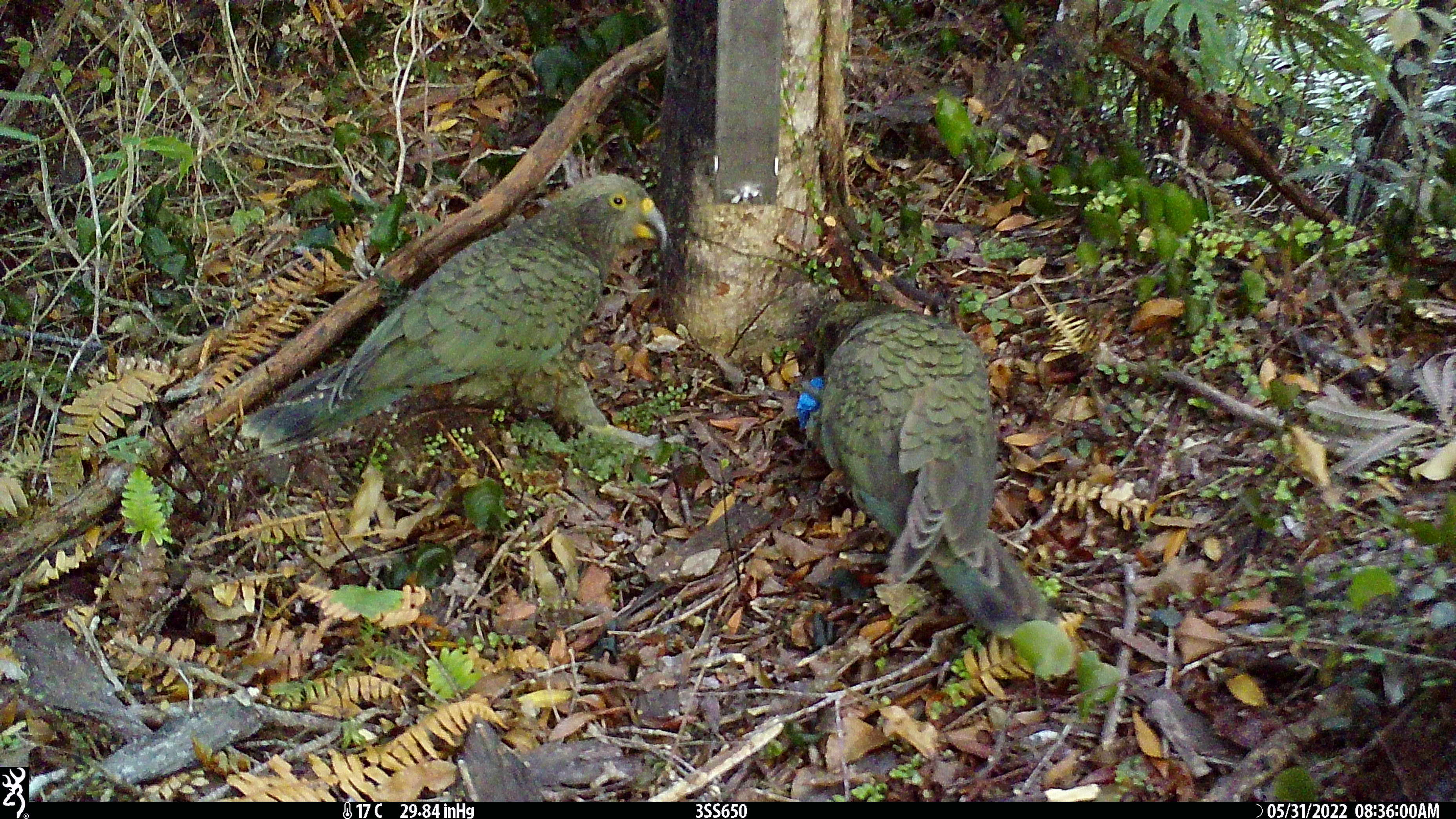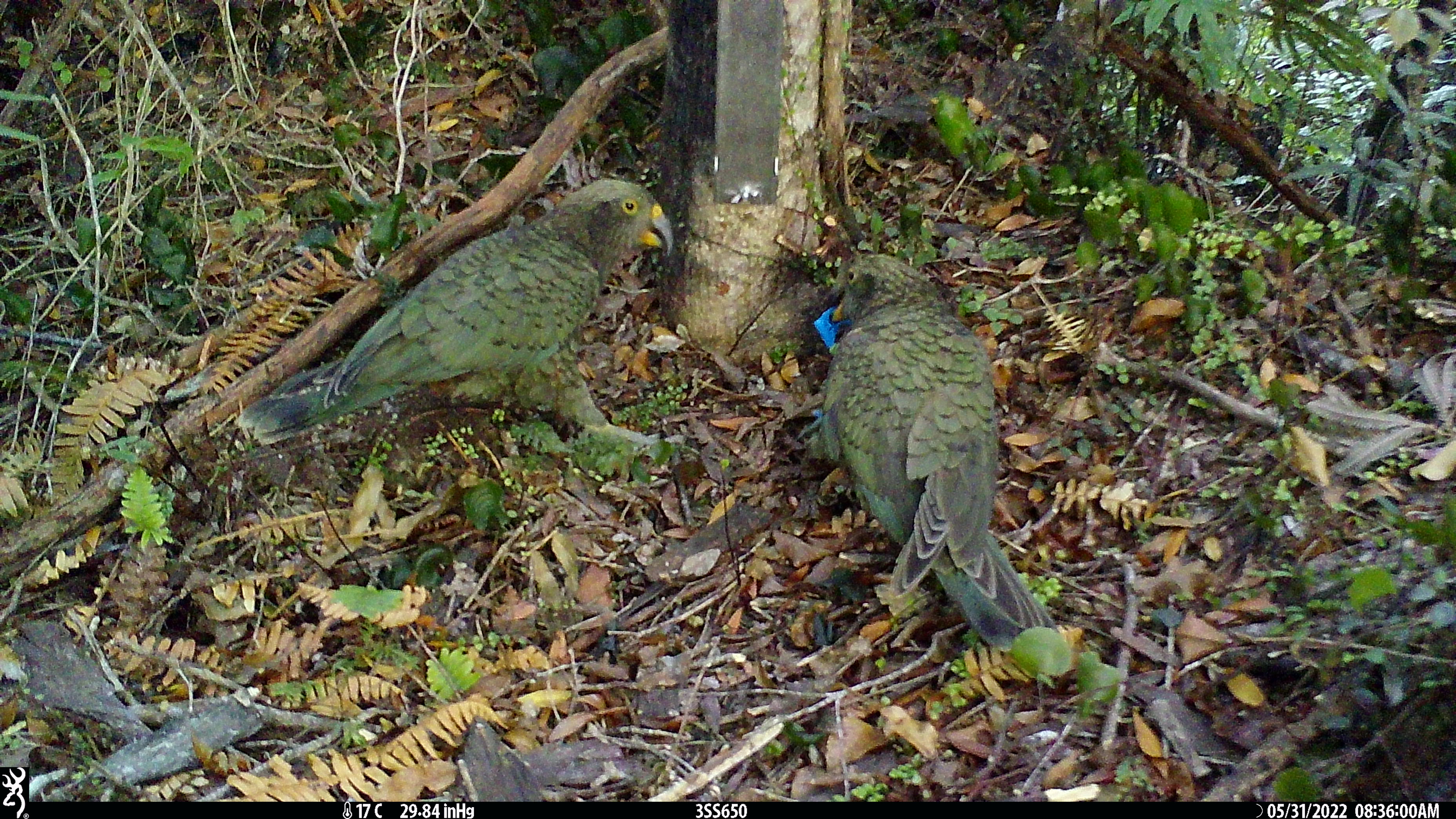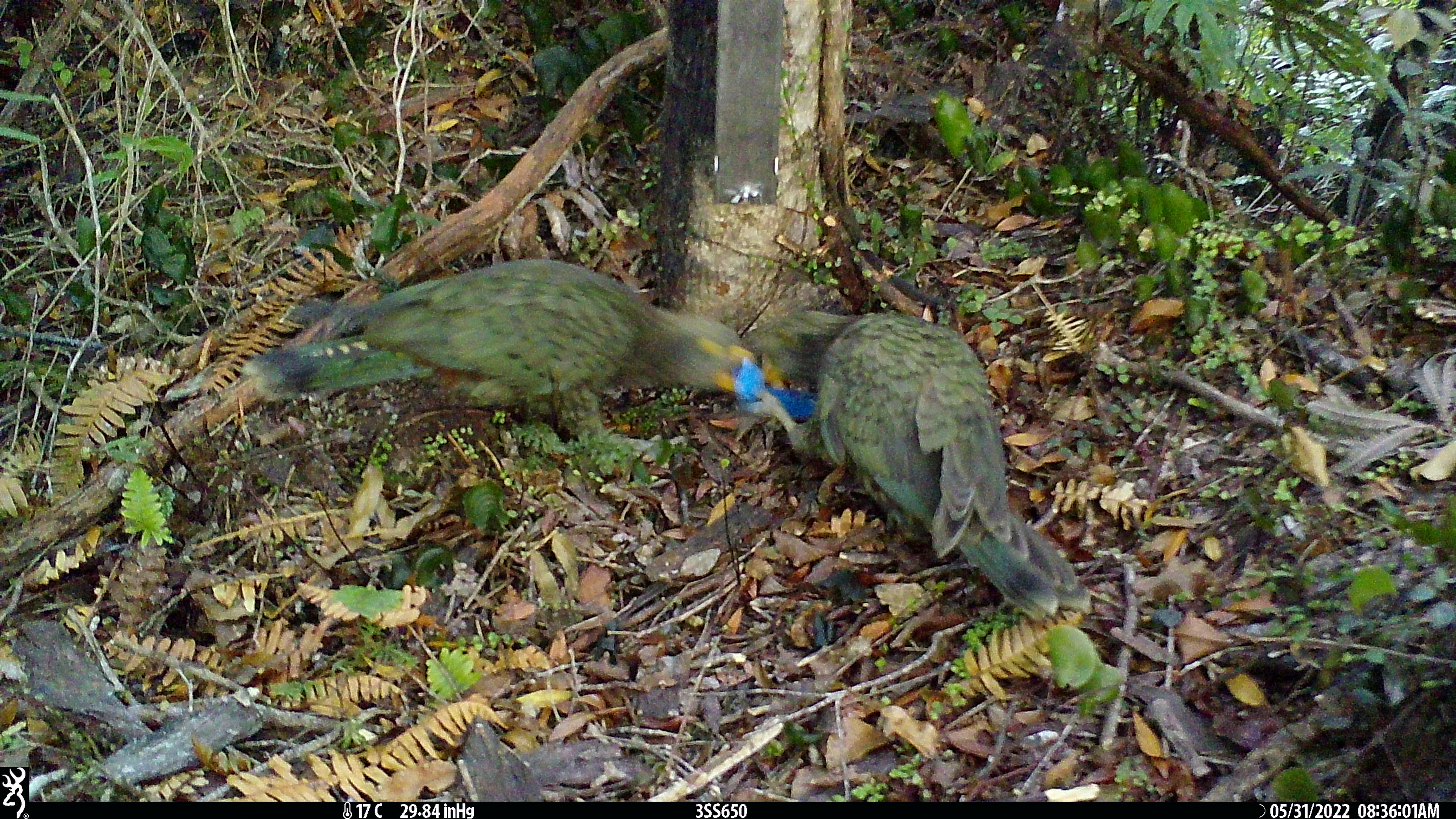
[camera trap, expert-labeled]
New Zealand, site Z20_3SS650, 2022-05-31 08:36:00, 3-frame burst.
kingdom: Animalia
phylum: Chordata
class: Aves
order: Psittaciformes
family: Strigopidae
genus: Nestor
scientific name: Nestor notabilis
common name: kea